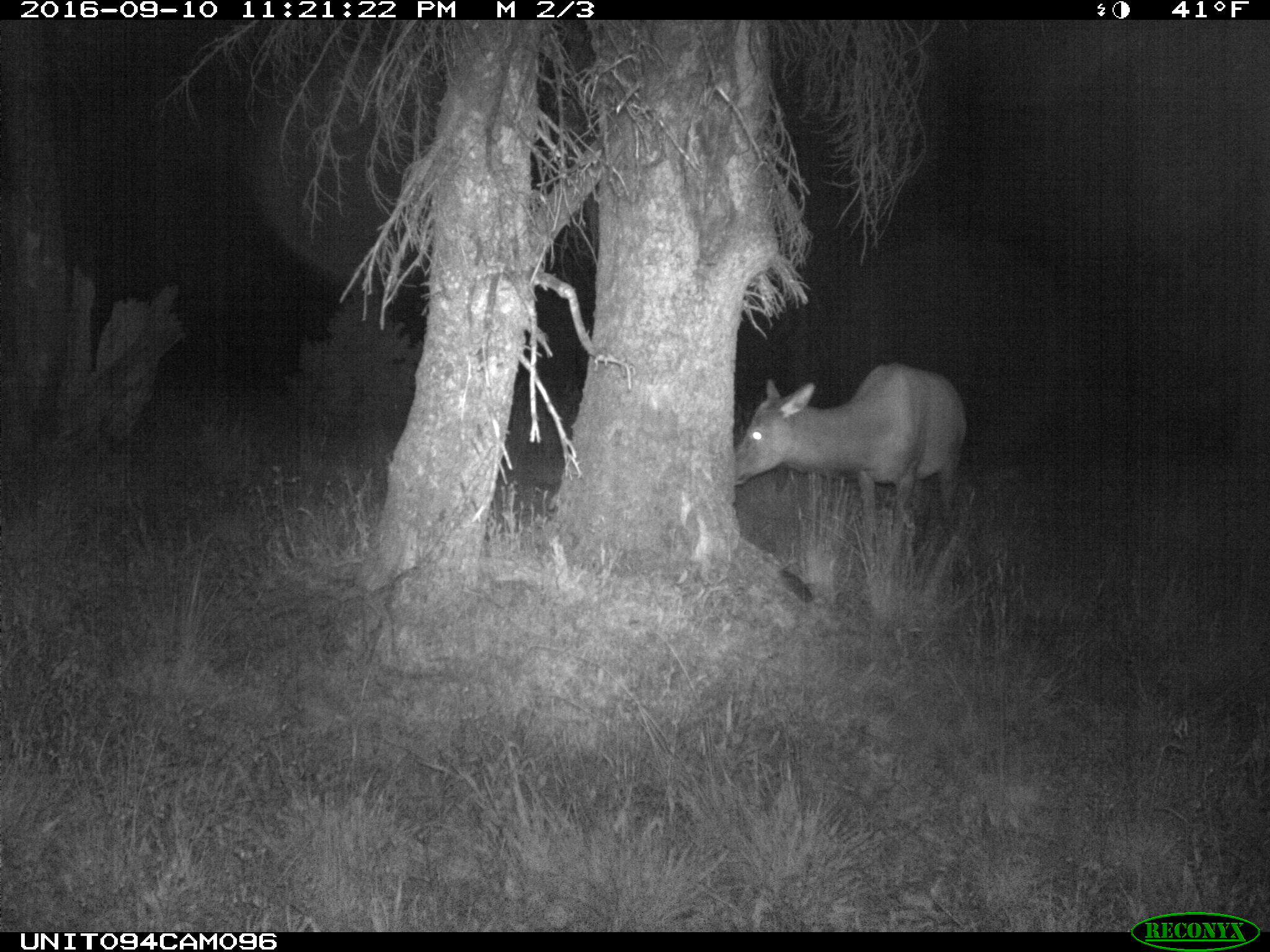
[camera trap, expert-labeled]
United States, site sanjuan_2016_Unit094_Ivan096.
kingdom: Animalia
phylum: Chordata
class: Mammalia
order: Artiodactyla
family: Cervidae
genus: Cervus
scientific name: Cervus elaphus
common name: red deer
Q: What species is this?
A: Cervus elaphus (red deer).